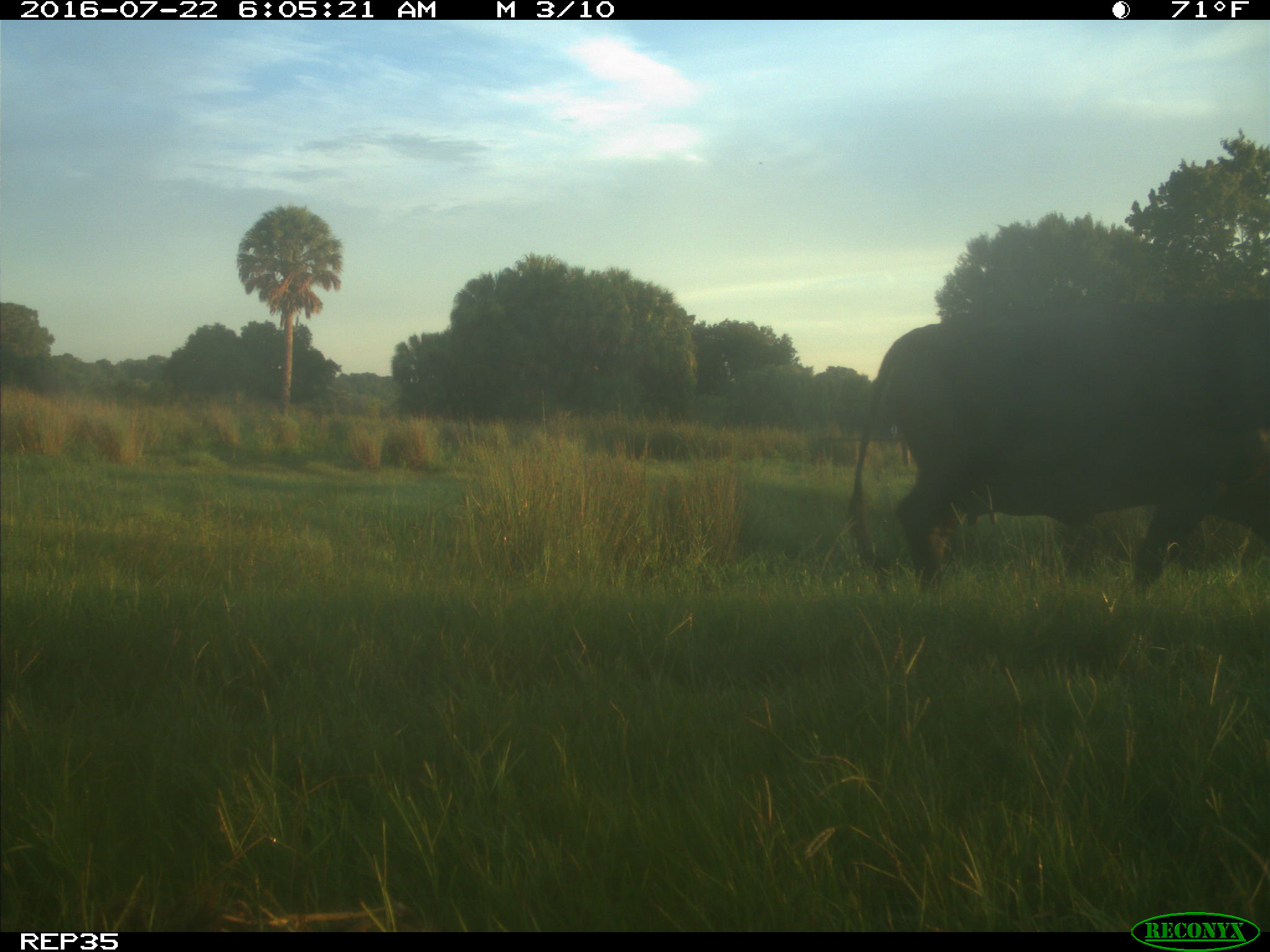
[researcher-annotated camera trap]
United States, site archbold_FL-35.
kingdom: Animalia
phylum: Chordata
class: Mammalia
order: Artiodactyla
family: Bovidae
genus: Bos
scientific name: Bos taurus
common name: domestic cow